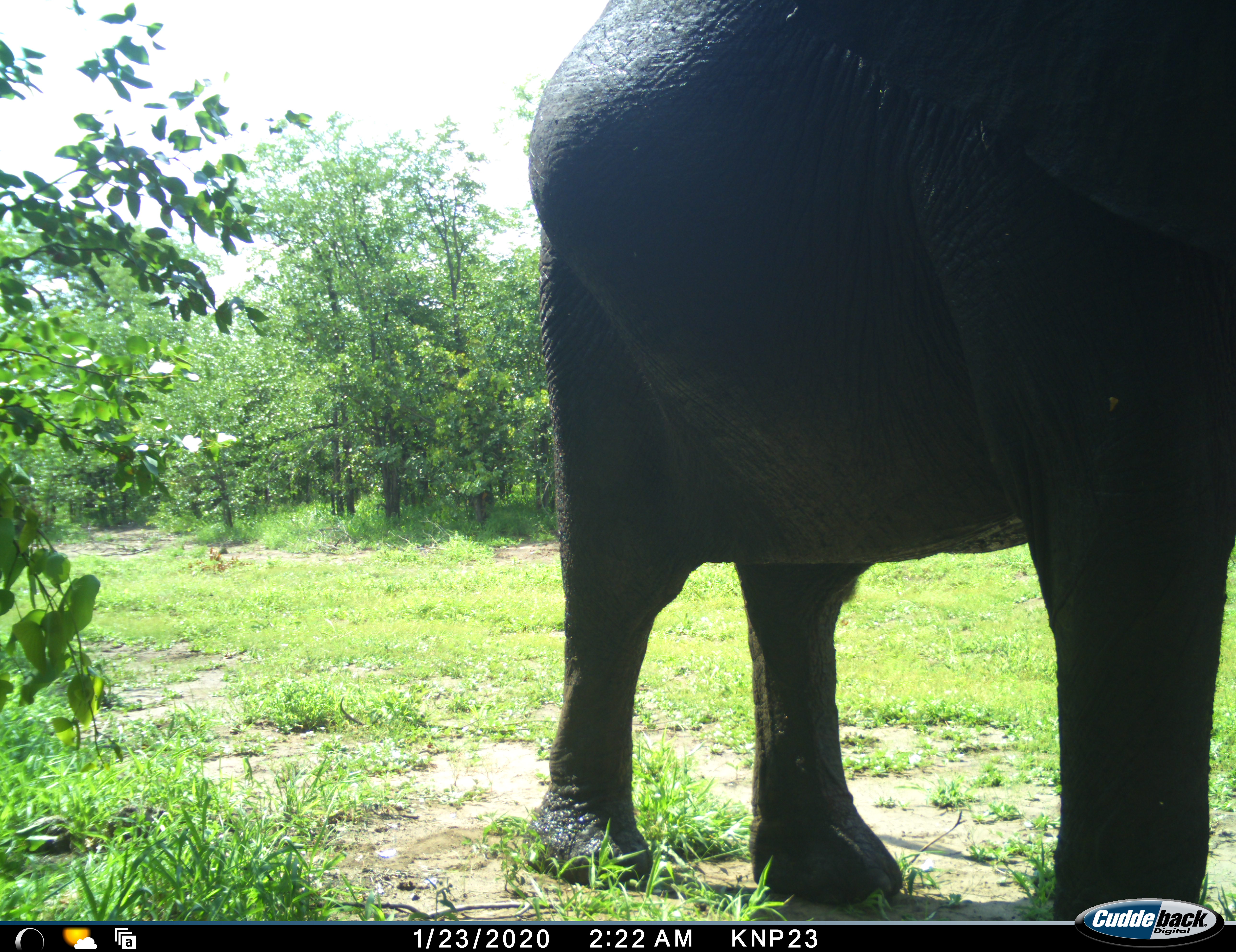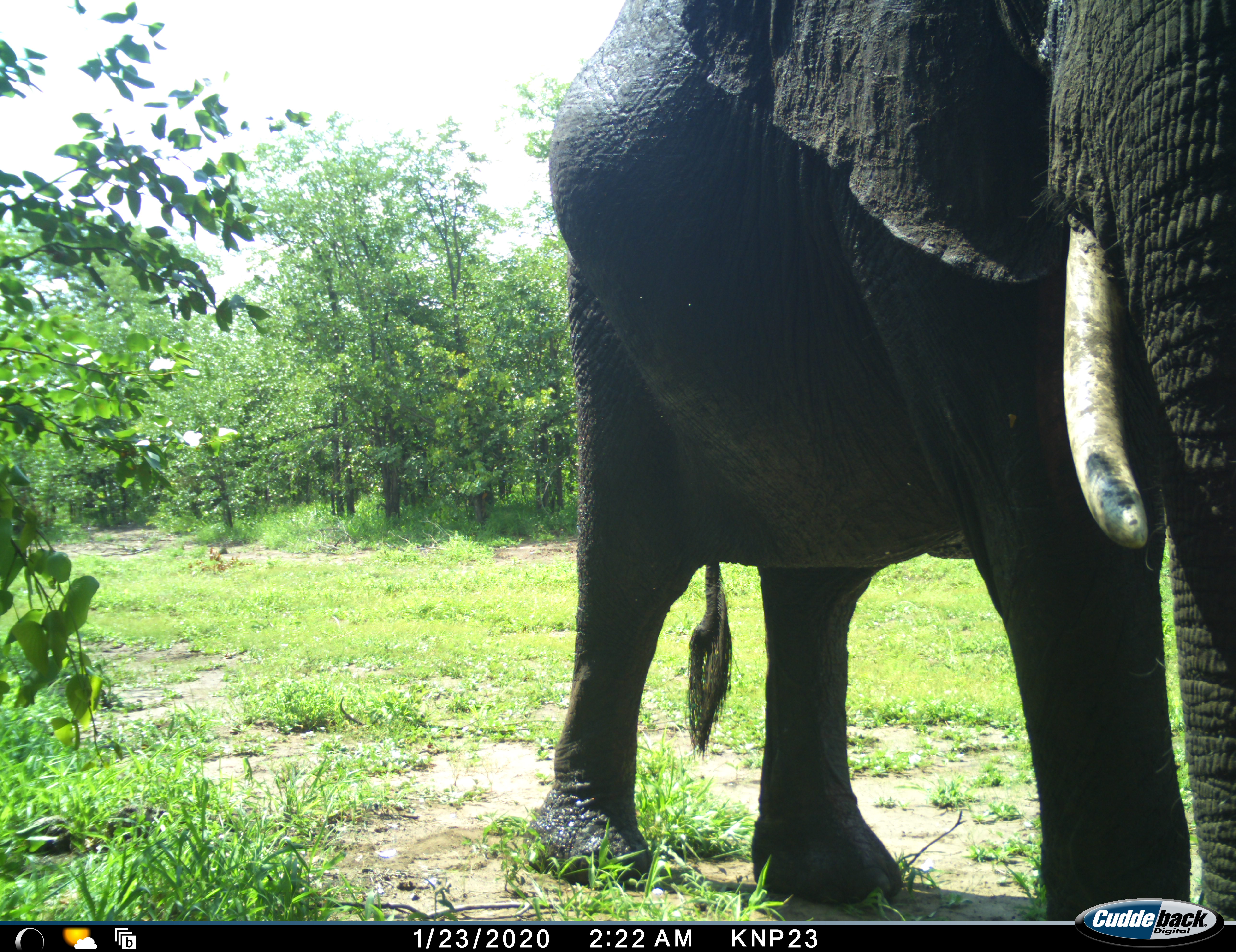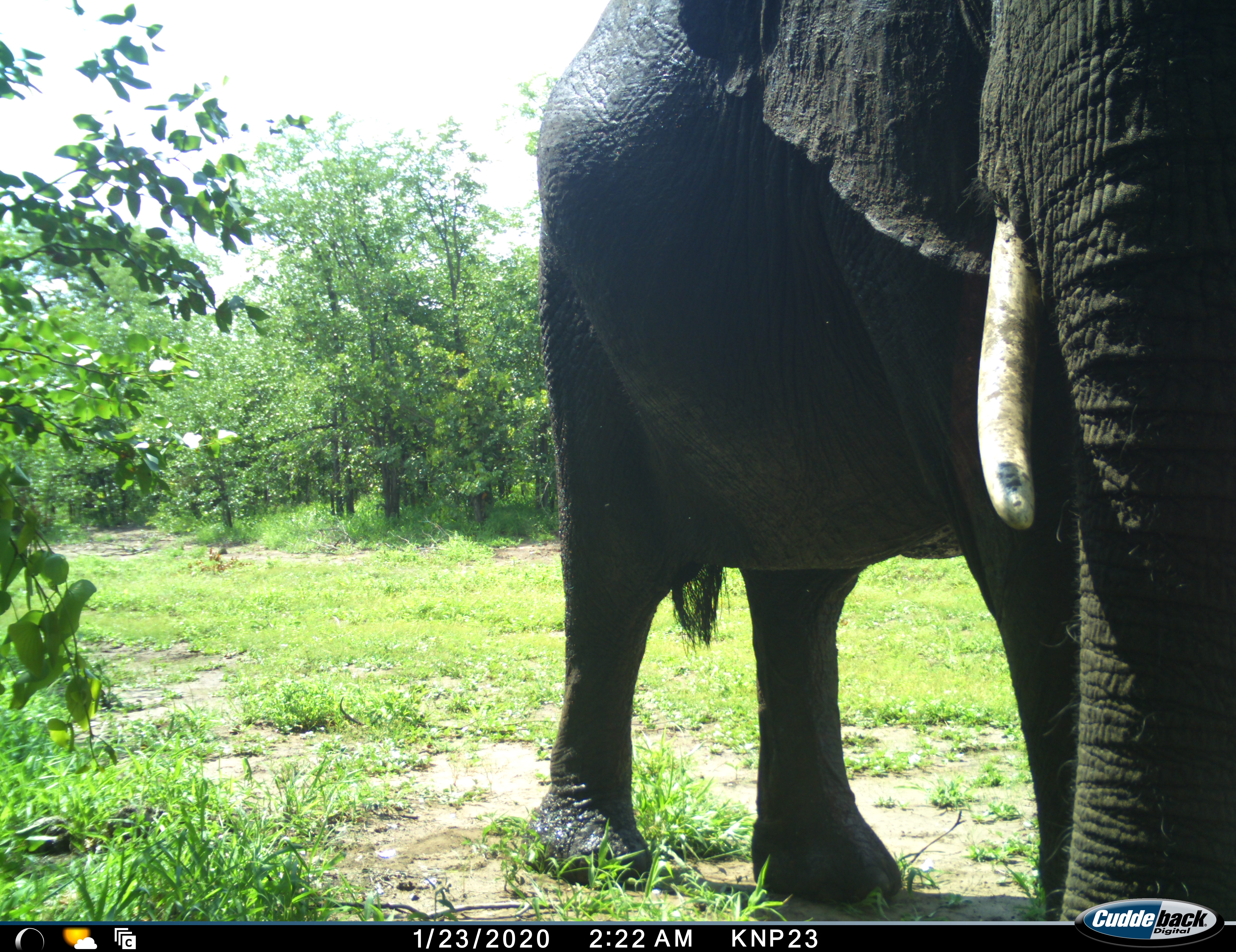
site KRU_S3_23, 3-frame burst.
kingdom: Animalia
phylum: Chordata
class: Mammalia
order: Proboscidea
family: Elephantidae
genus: Loxodonta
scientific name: Loxodonta africana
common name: african bush elephant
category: elephant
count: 1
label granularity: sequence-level